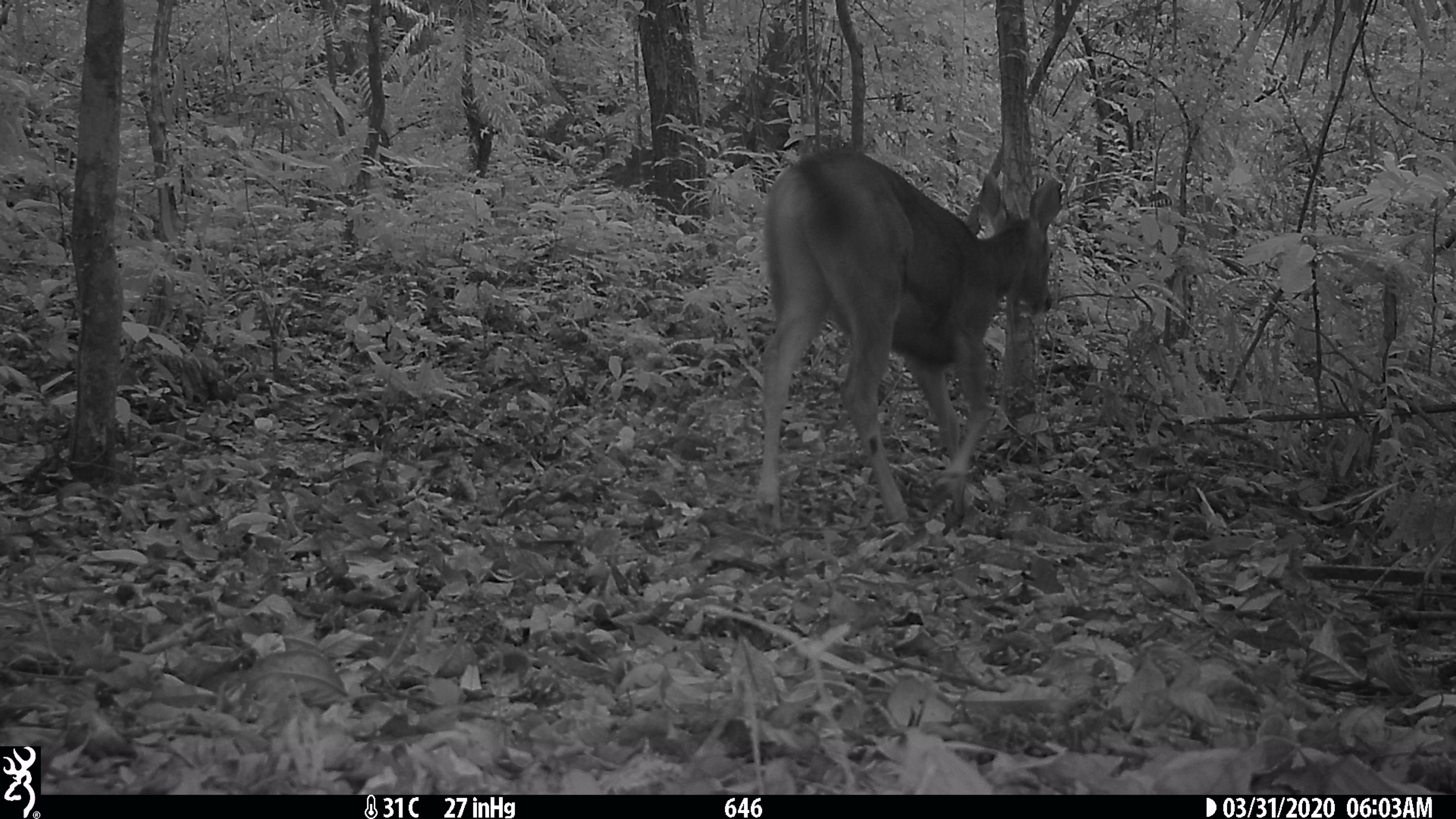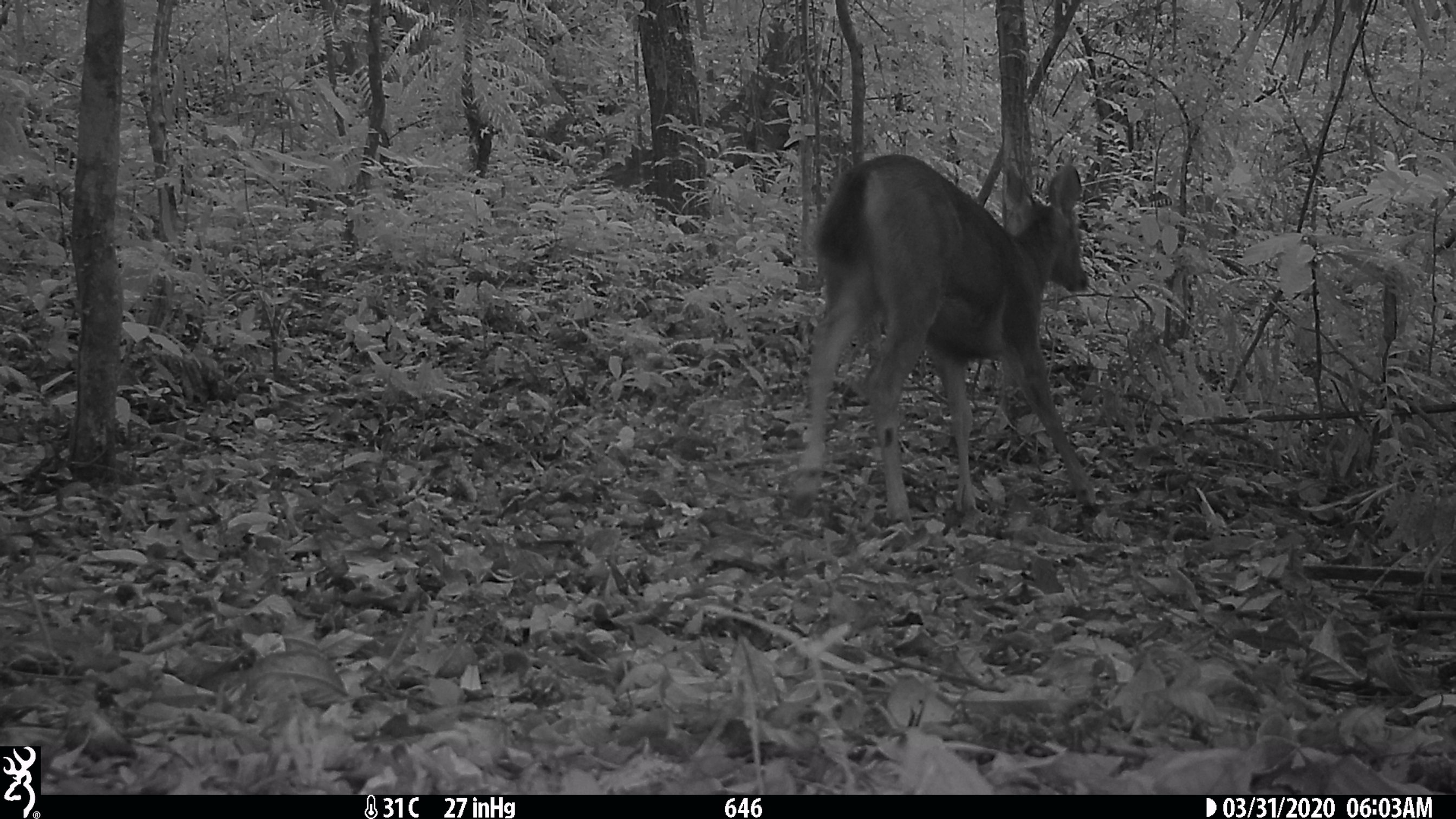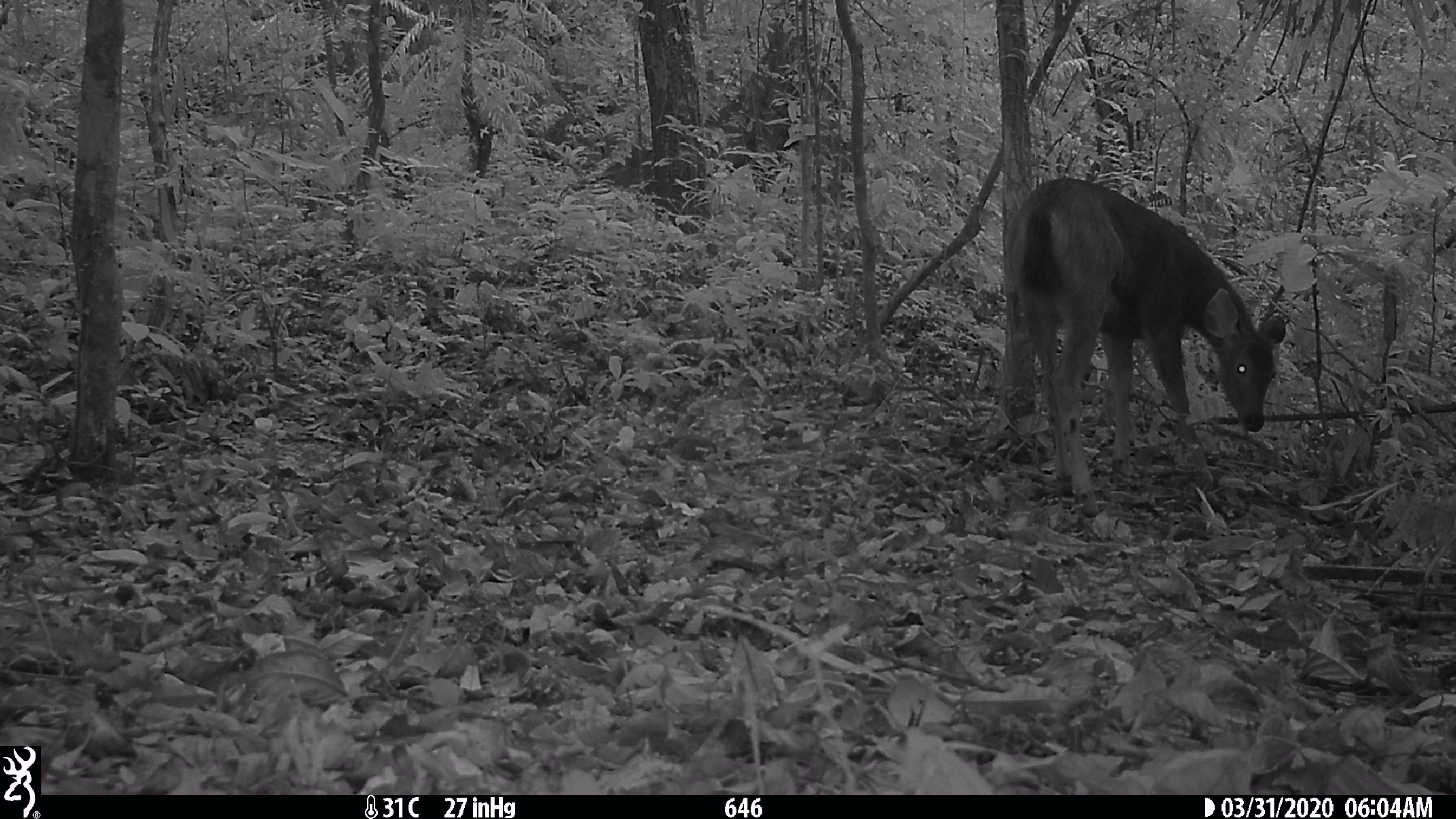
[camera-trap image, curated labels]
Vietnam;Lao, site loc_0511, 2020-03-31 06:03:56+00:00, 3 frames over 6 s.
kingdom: Animalia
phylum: Chordata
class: Mammalia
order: Artiodactyla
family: Cervidae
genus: Rusa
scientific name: Rusa unicolor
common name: sambar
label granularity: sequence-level